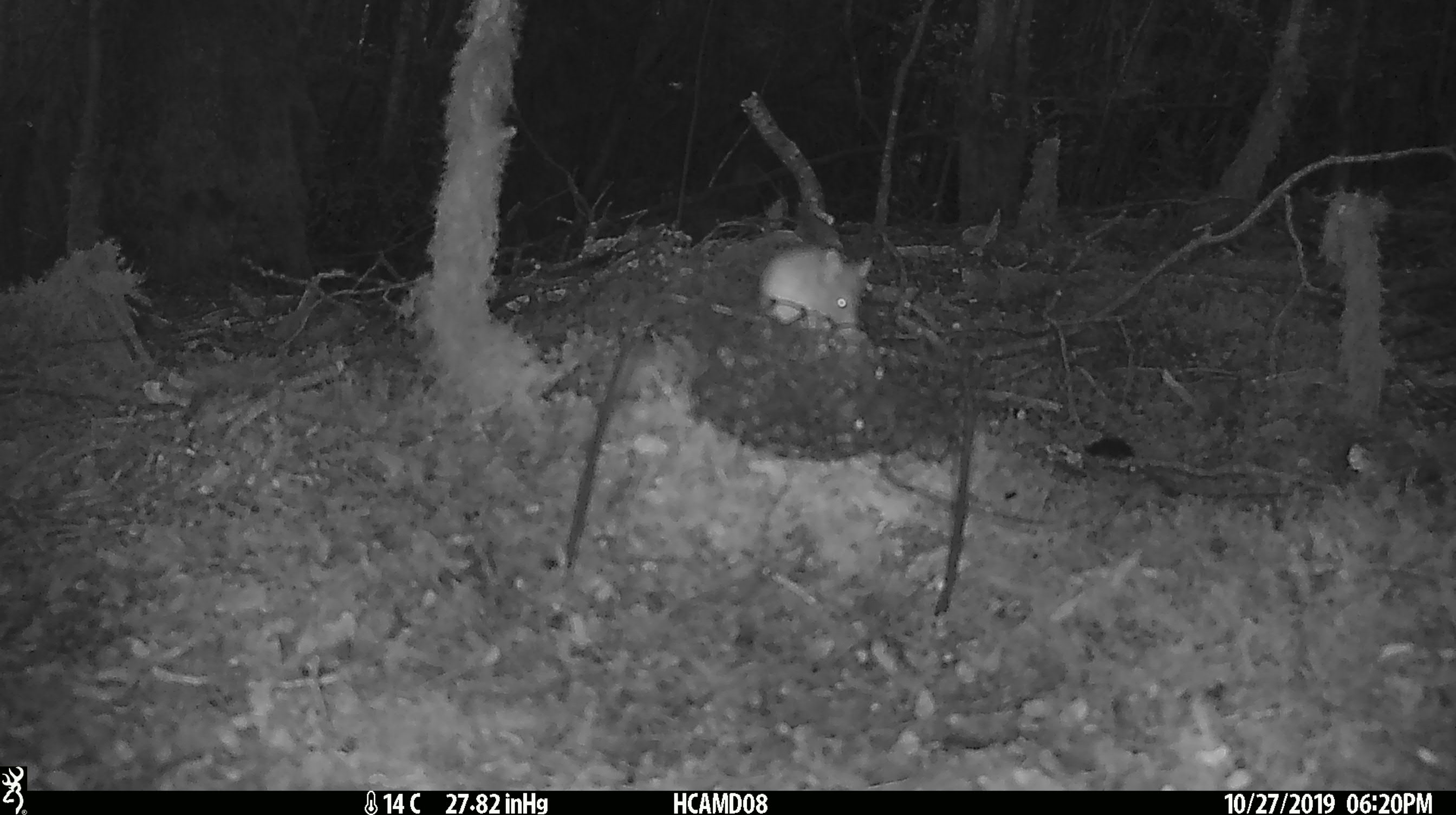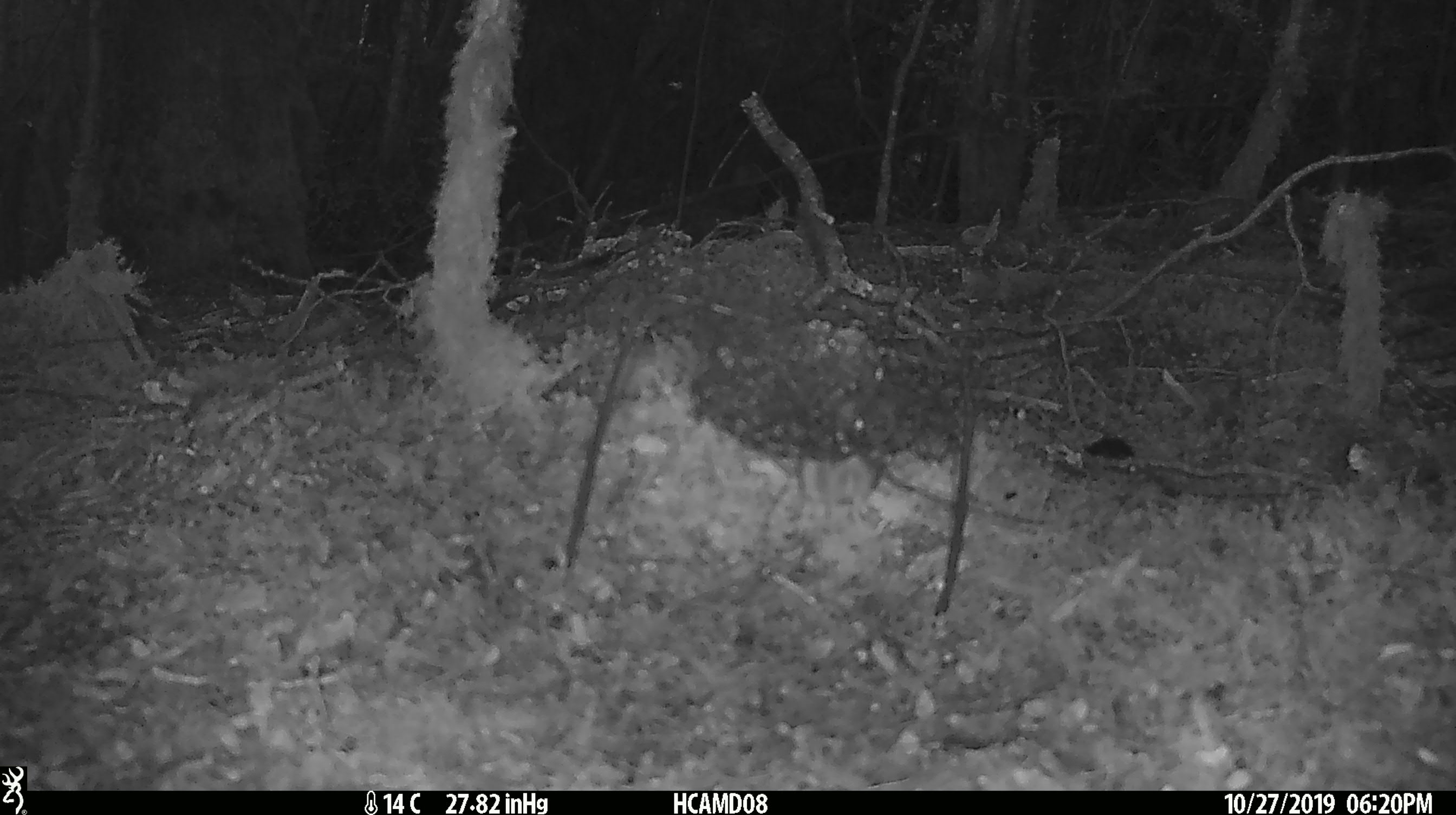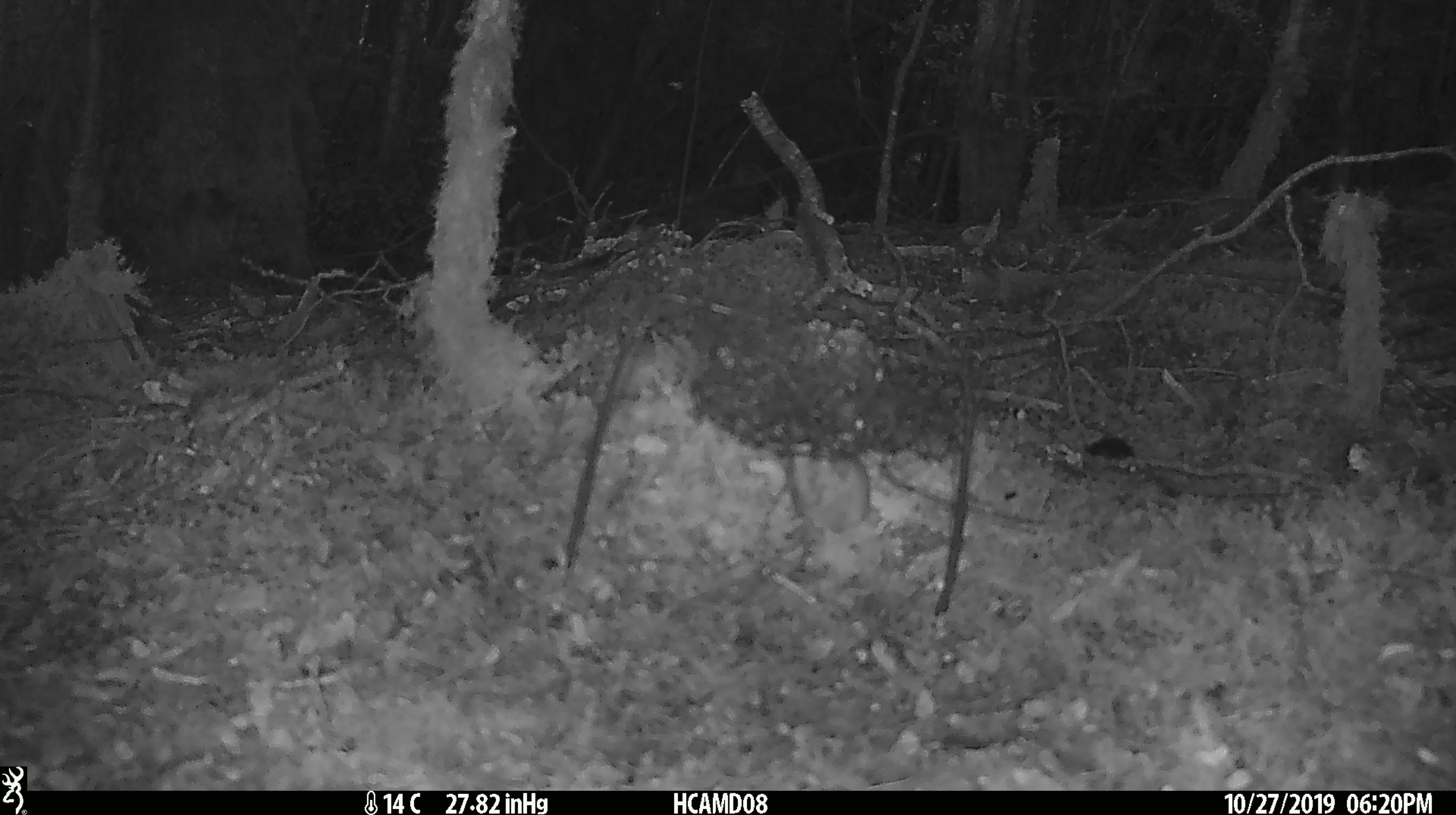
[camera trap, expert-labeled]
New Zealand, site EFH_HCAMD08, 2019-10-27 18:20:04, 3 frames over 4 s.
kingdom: Animalia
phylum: Chordata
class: Mammalia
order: Rodentia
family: Muridae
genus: Mus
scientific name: Mus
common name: mouse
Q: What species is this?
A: Mouse (Mus).